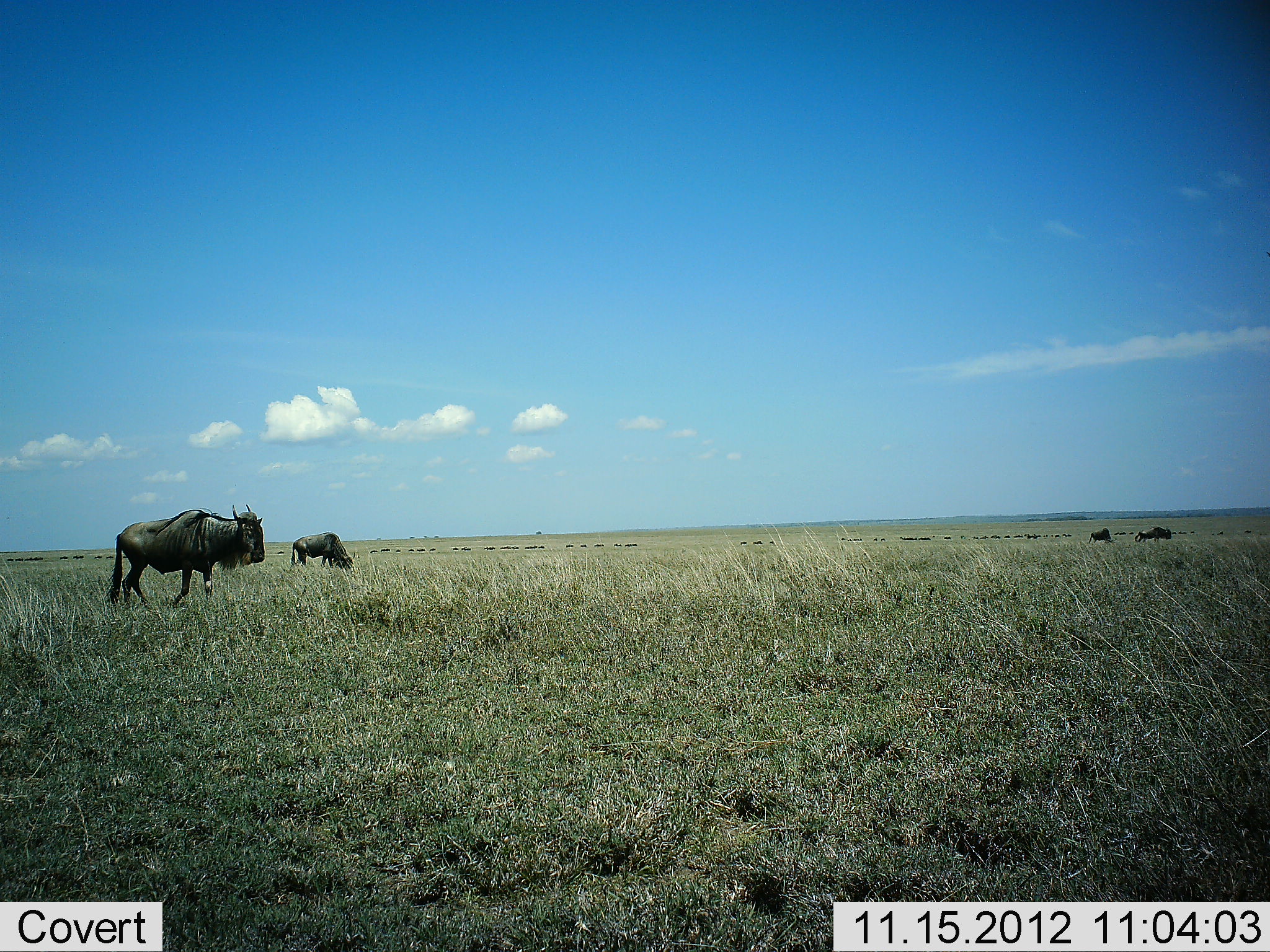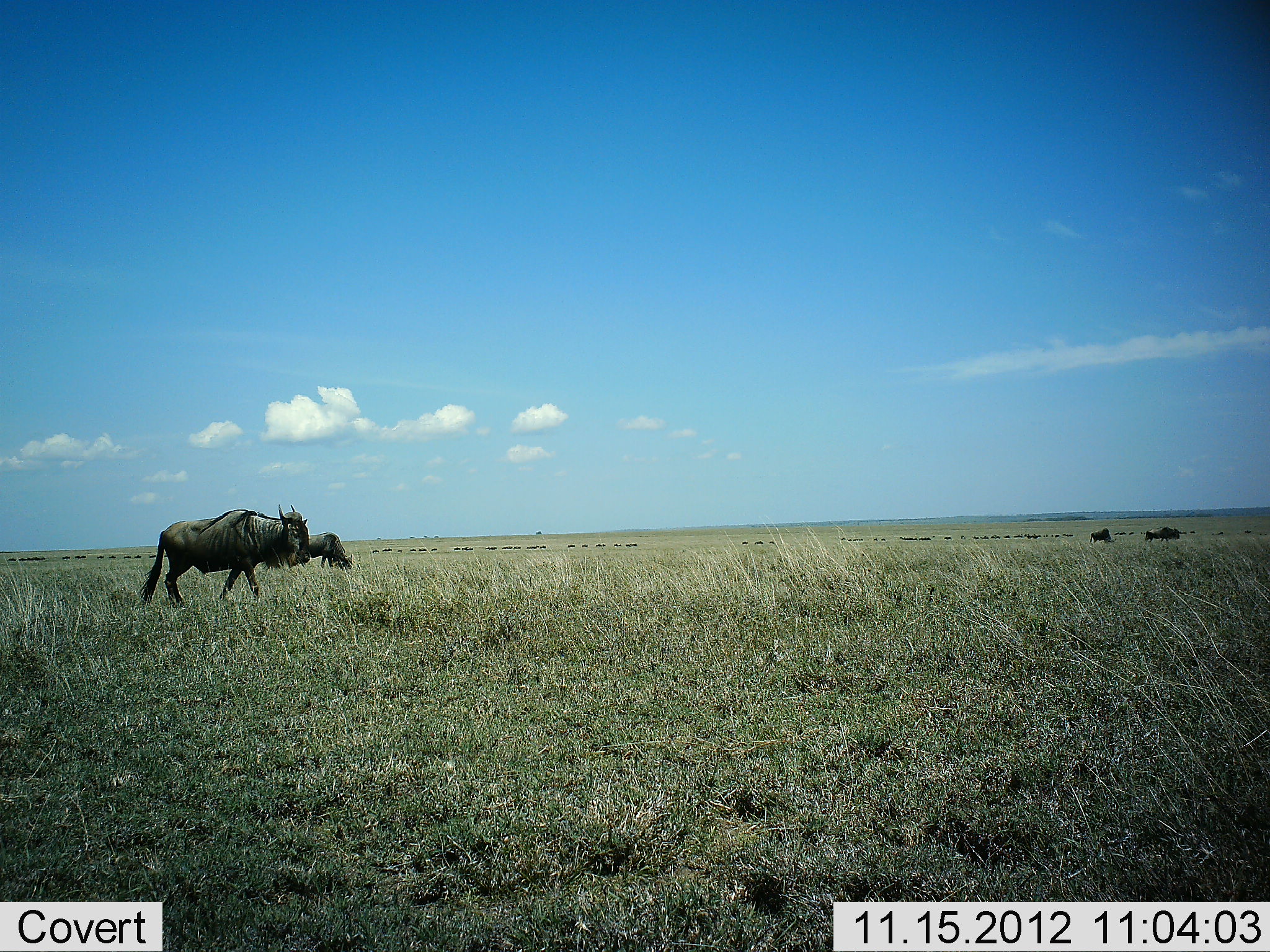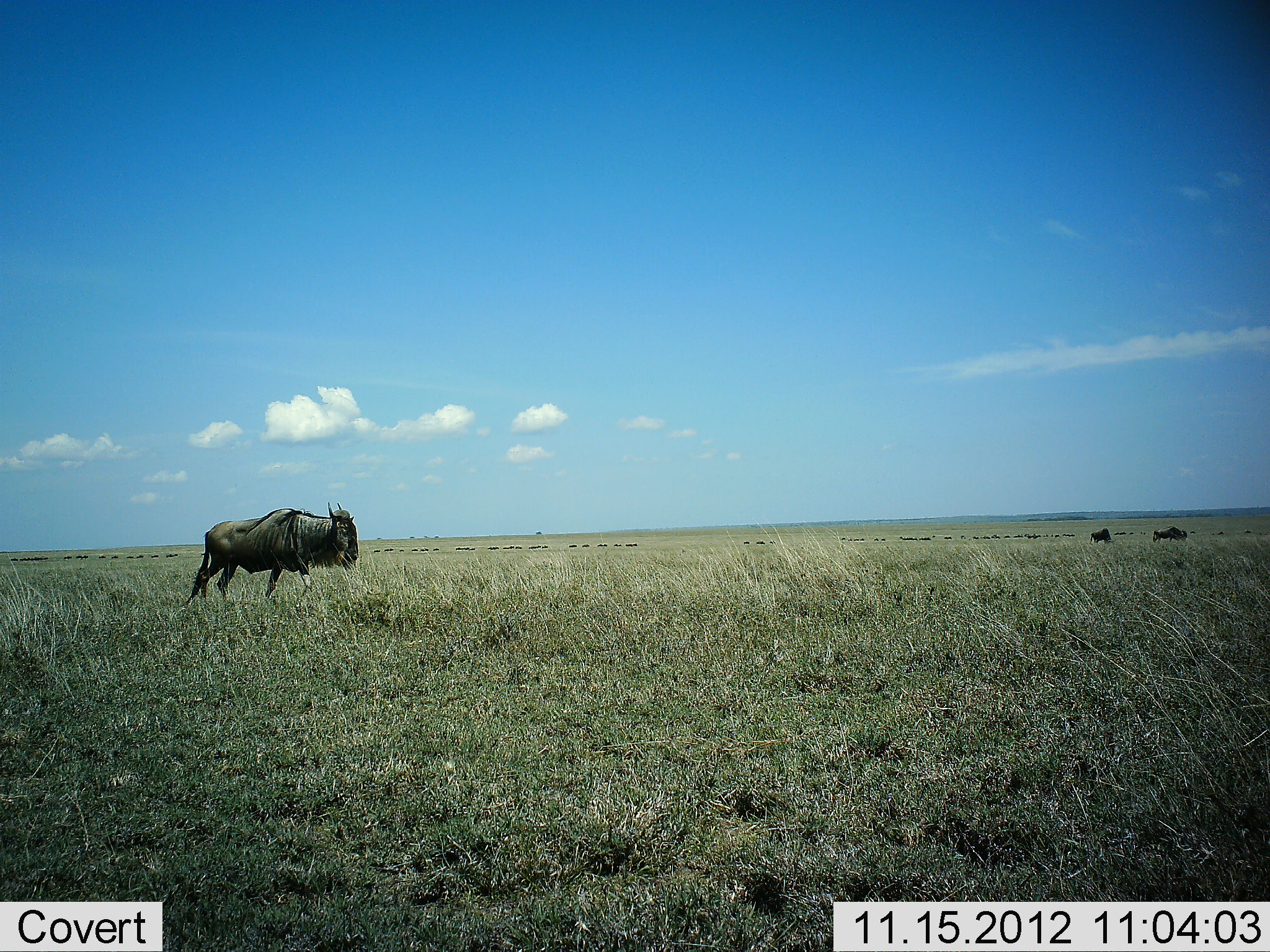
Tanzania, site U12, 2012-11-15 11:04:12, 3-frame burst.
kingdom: Animalia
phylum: Chordata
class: Mammalia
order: Artiodactyla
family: Bovidae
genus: Connochaetes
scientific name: Connochaetes taurinus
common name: blue wildebeest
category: wildebeest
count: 4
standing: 80%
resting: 10%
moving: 60%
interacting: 0%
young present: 0%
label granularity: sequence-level